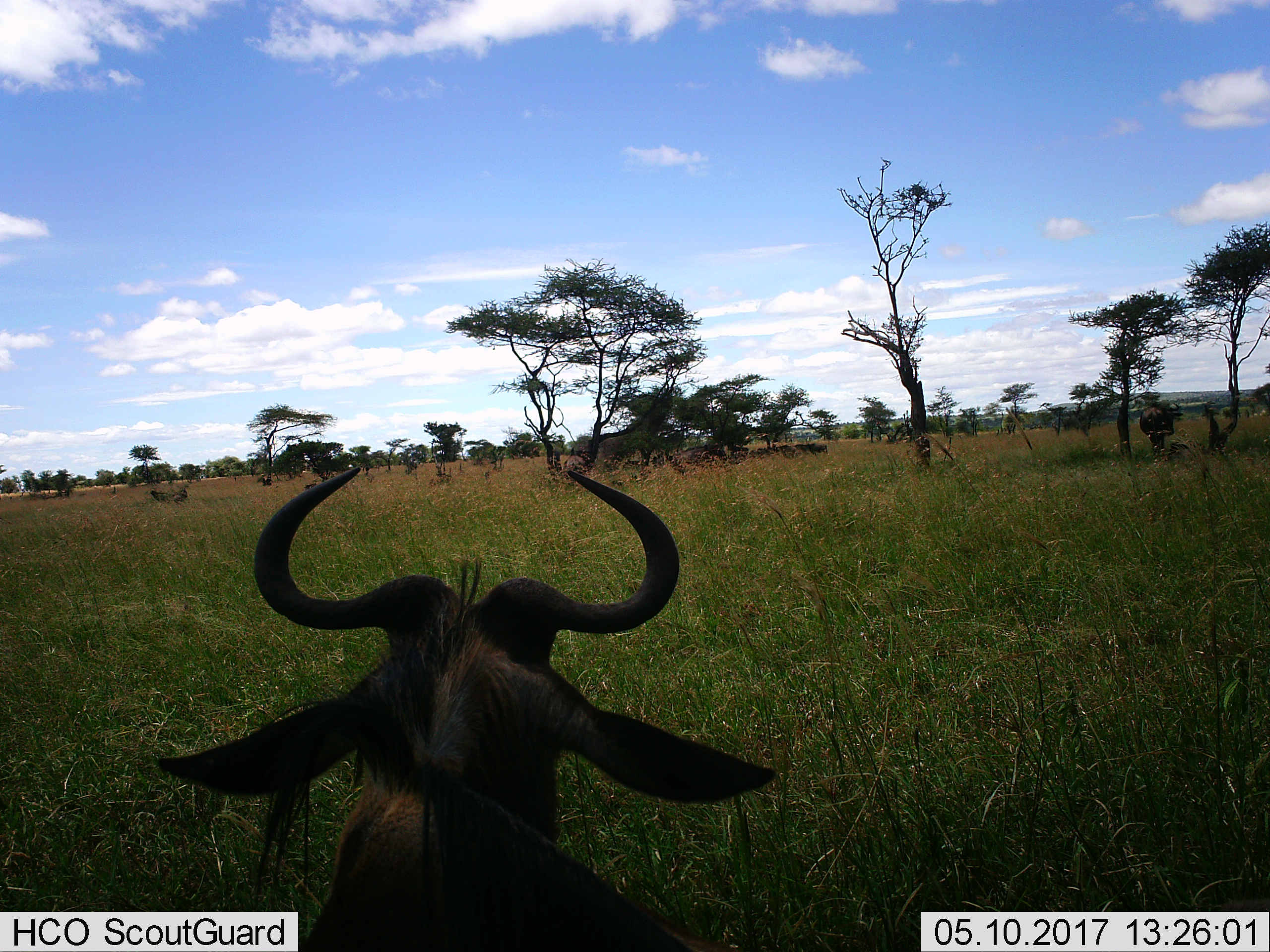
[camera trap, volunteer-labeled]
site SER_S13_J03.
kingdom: Animalia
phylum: Chordata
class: Mammalia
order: Artiodactyla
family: Bovidae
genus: Connochaetes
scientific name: Connochaetes taurinus taurinus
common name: blue wildebeest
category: wildebeestblue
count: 11-50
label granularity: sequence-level